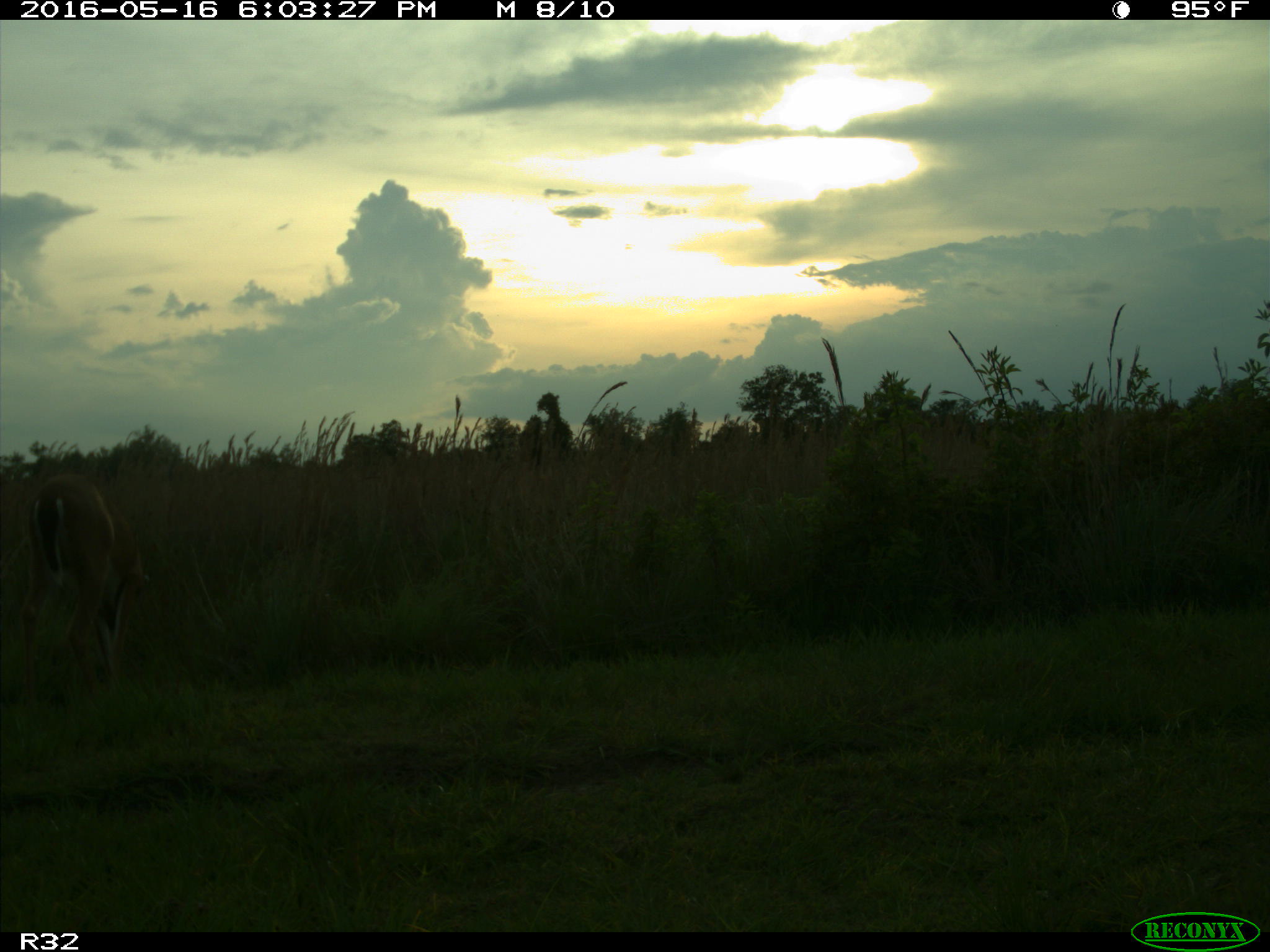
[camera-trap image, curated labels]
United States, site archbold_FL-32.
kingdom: Animalia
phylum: Chordata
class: Mammalia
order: Artiodactyla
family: Cervidae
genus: Odocoileus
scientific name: Odocoileus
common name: deer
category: unidentified deer